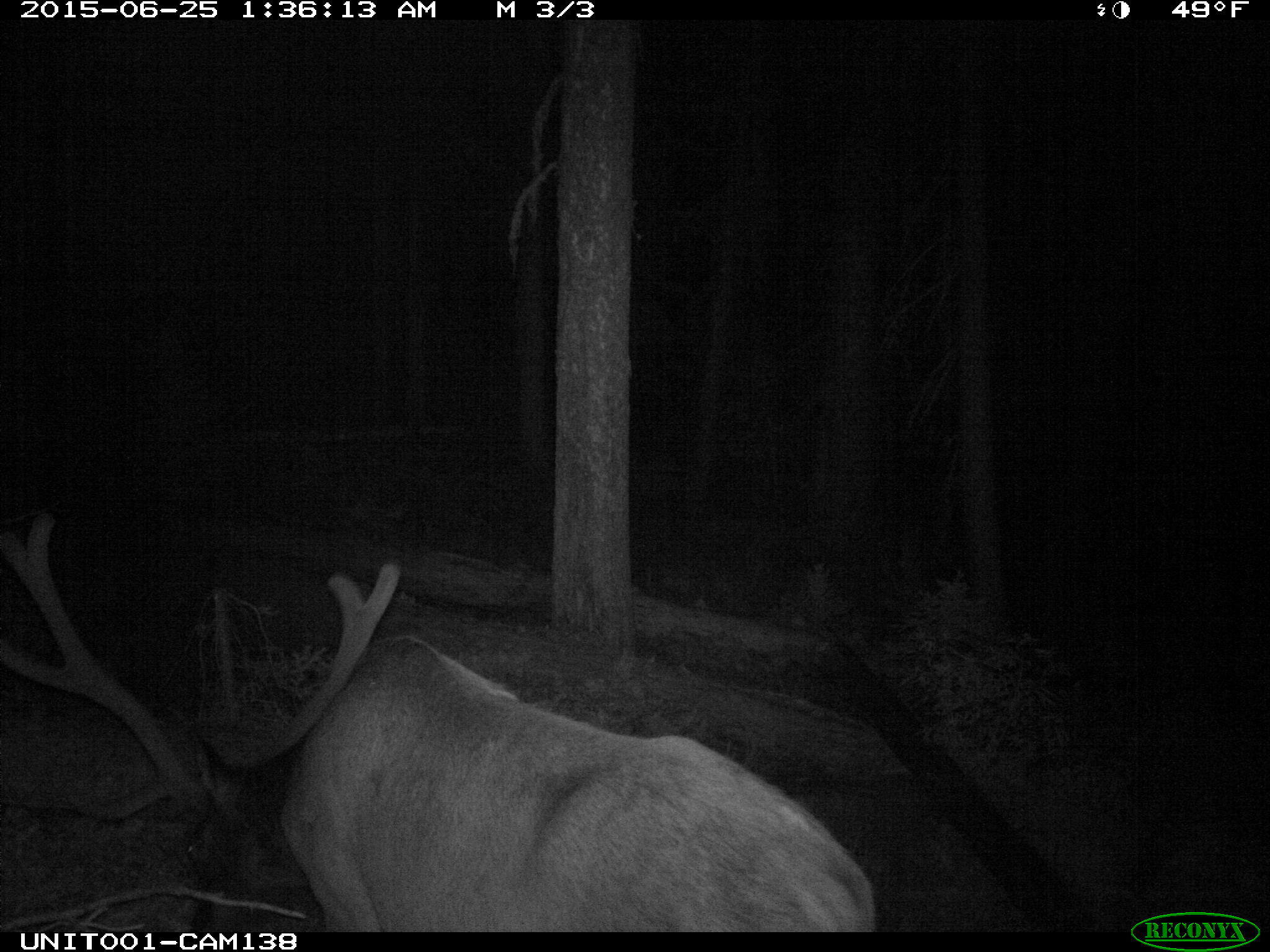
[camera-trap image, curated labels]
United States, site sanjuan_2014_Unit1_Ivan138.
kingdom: Animalia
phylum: Chordata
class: Mammalia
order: Artiodactyla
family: Cervidae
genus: Cervus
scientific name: Cervus elaphus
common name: red deer